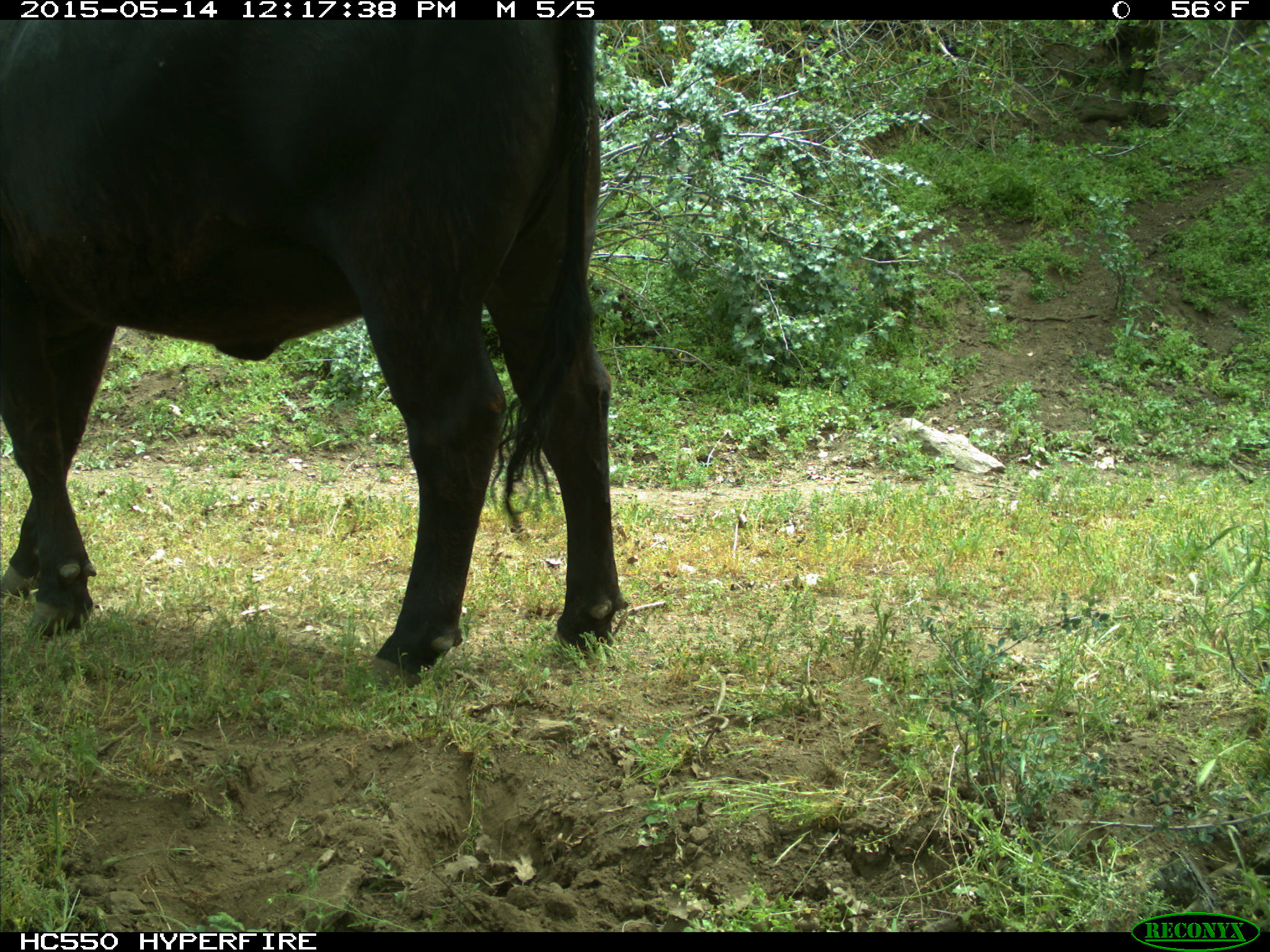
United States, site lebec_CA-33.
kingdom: Animalia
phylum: Chordata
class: Mammalia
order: Artiodactyla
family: Bovidae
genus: Bos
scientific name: Bos taurus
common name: domestic cow